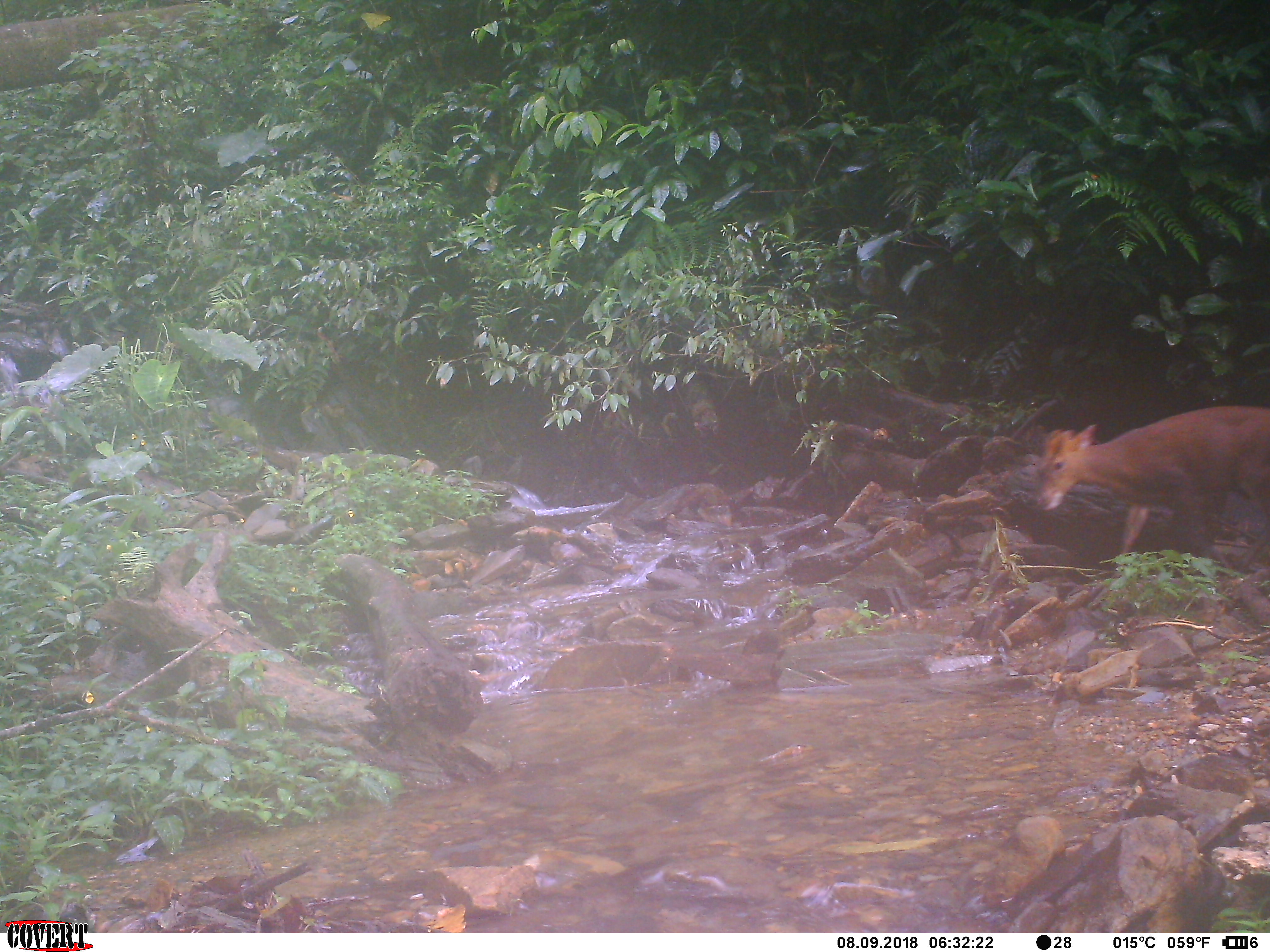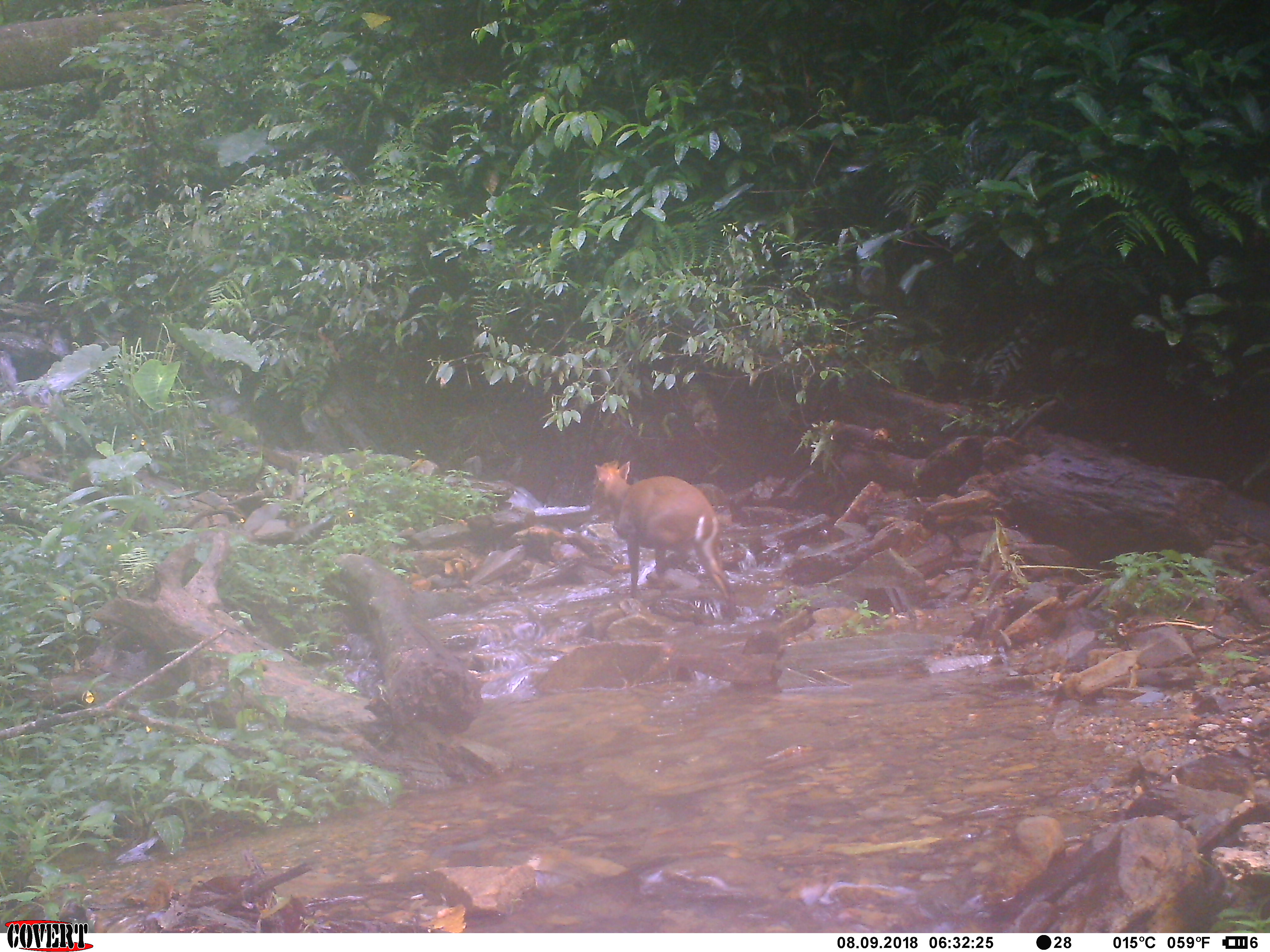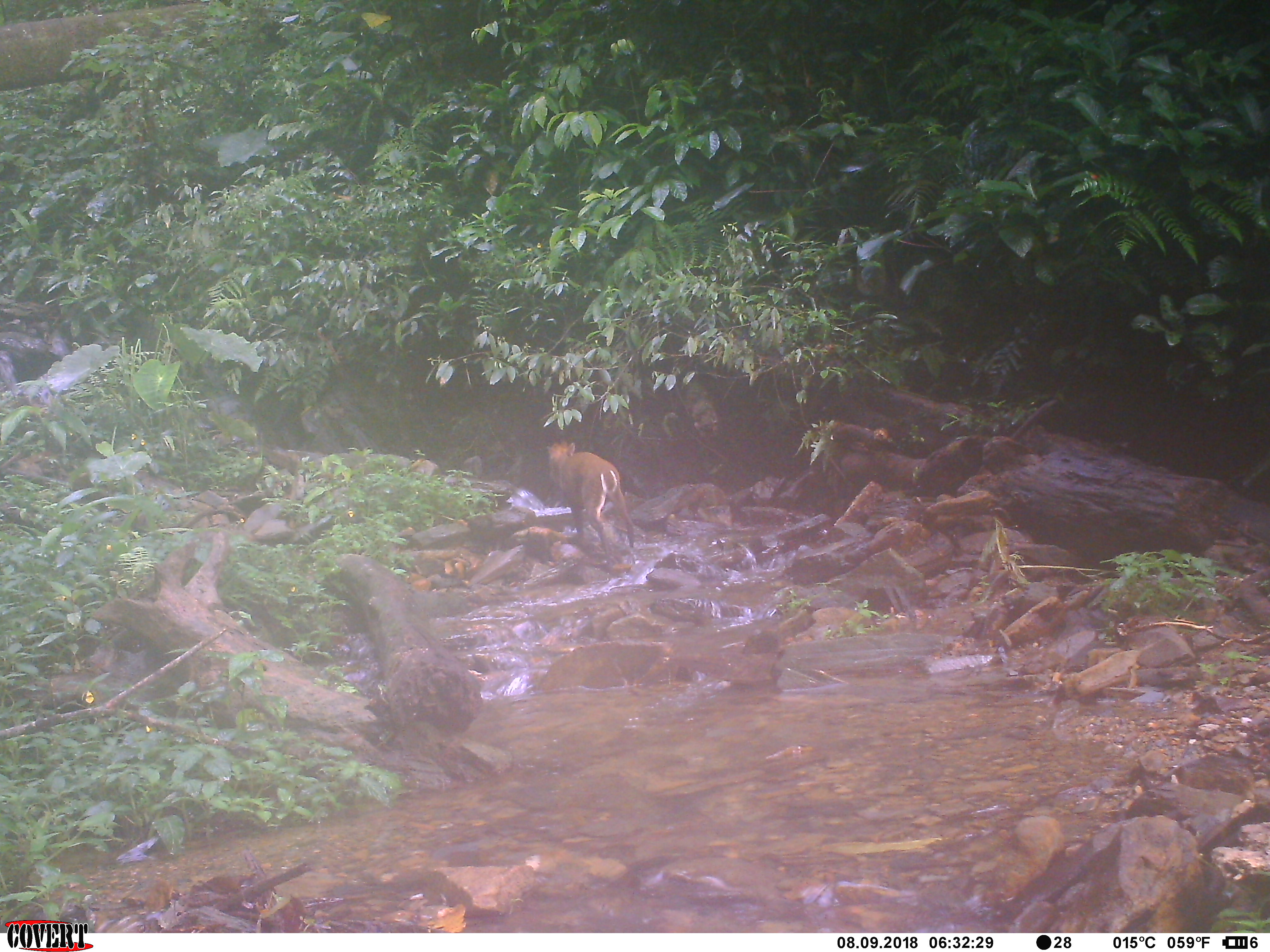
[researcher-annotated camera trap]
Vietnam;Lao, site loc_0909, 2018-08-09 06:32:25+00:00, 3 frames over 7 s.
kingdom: Animalia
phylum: Chordata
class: Mammalia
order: Artiodactyla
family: Cervidae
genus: Muntiacus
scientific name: Muntiacus rooseveltorum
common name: roosevelt's muntjac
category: roosevelts muntjac group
Roosevelts muntjac group (roosevelt's muntjac) (Muntiacus rooseveltorum). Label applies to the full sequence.